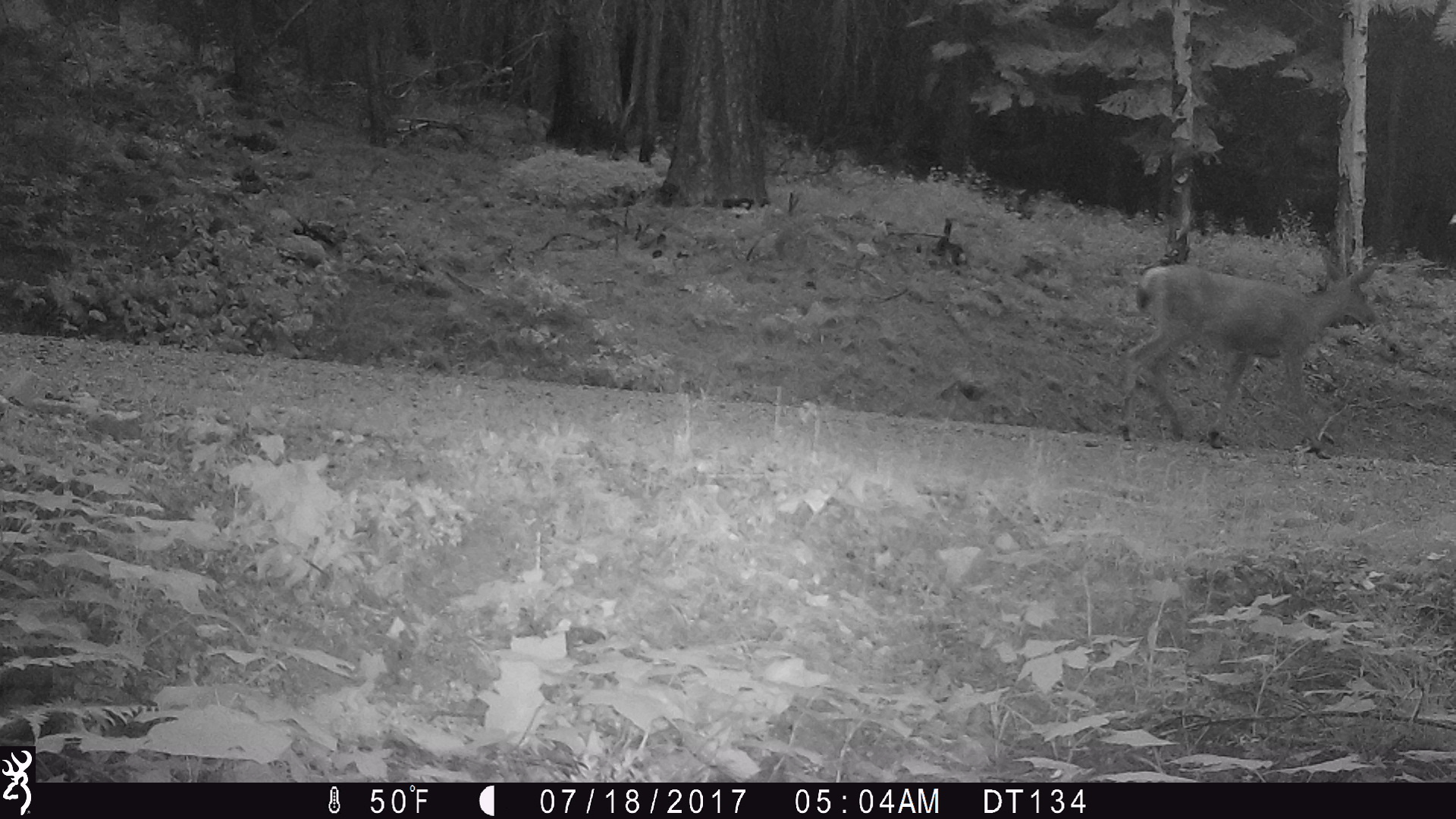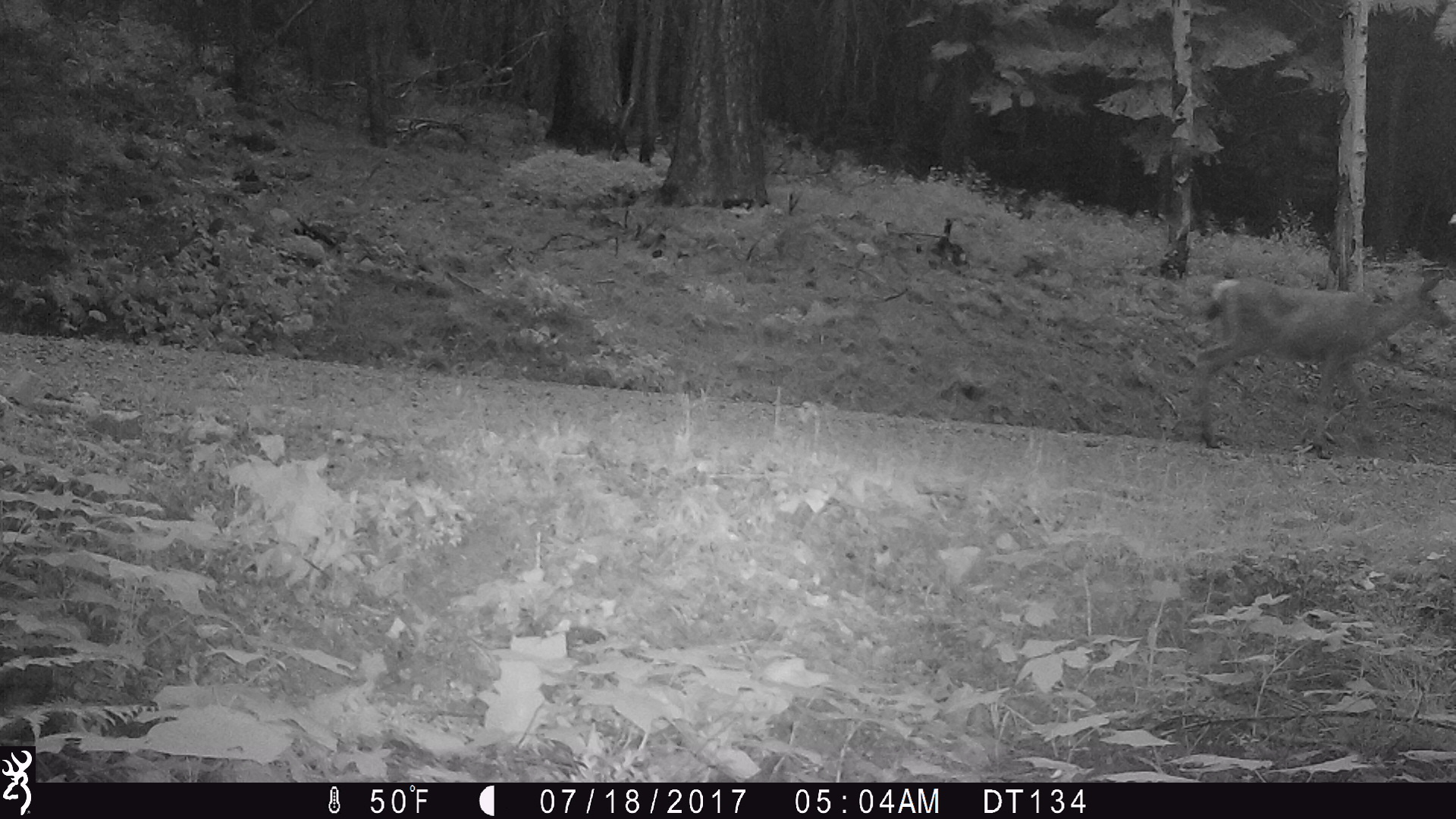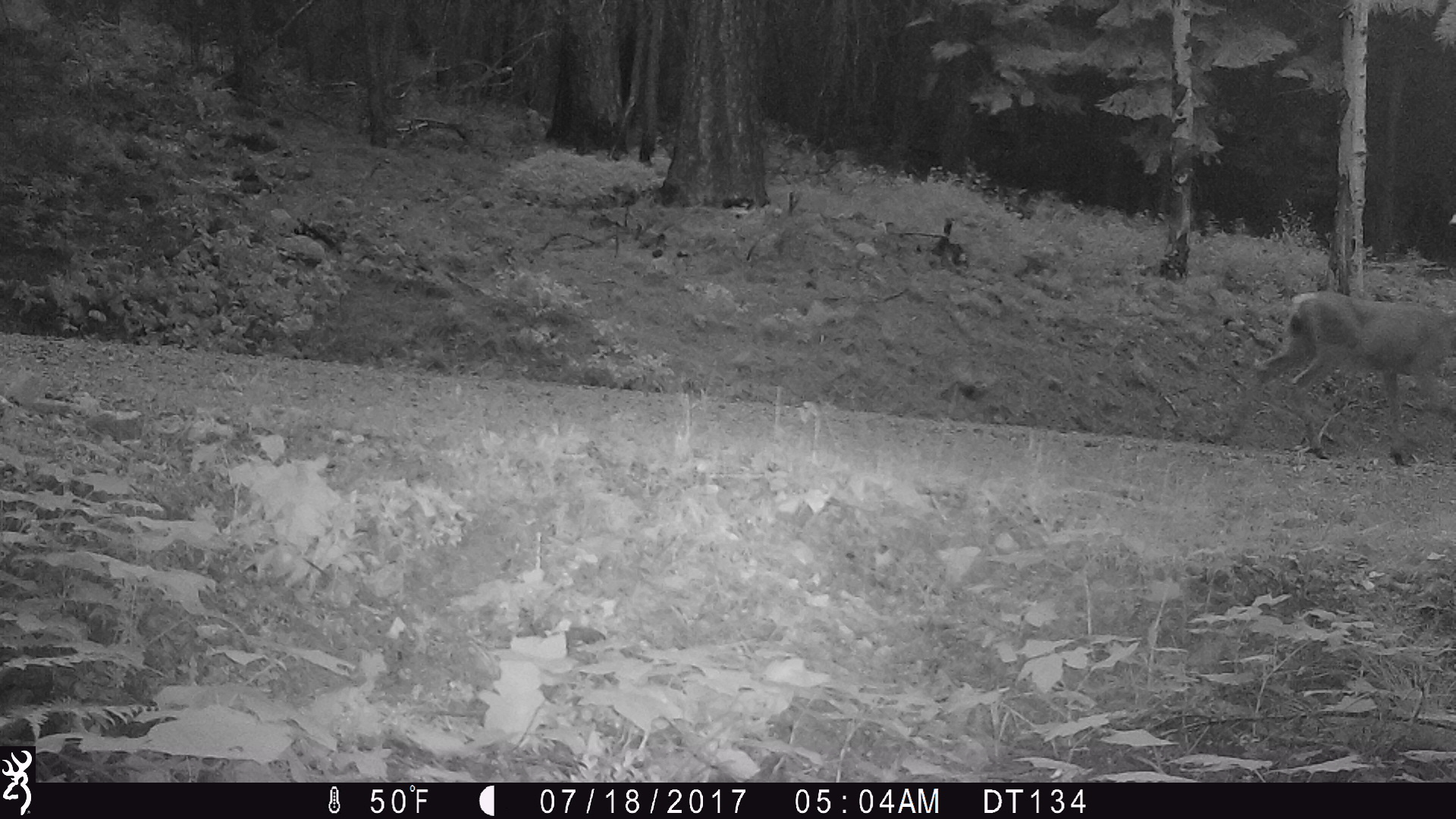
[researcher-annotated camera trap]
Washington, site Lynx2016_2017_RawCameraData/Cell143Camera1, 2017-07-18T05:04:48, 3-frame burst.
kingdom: Animalia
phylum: Chordata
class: Mammalia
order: Artiodactyla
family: Cervidae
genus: Odocoileus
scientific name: Odocoileus hemionus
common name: mule deer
Odocoileus hemionus (mule deer). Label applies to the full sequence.